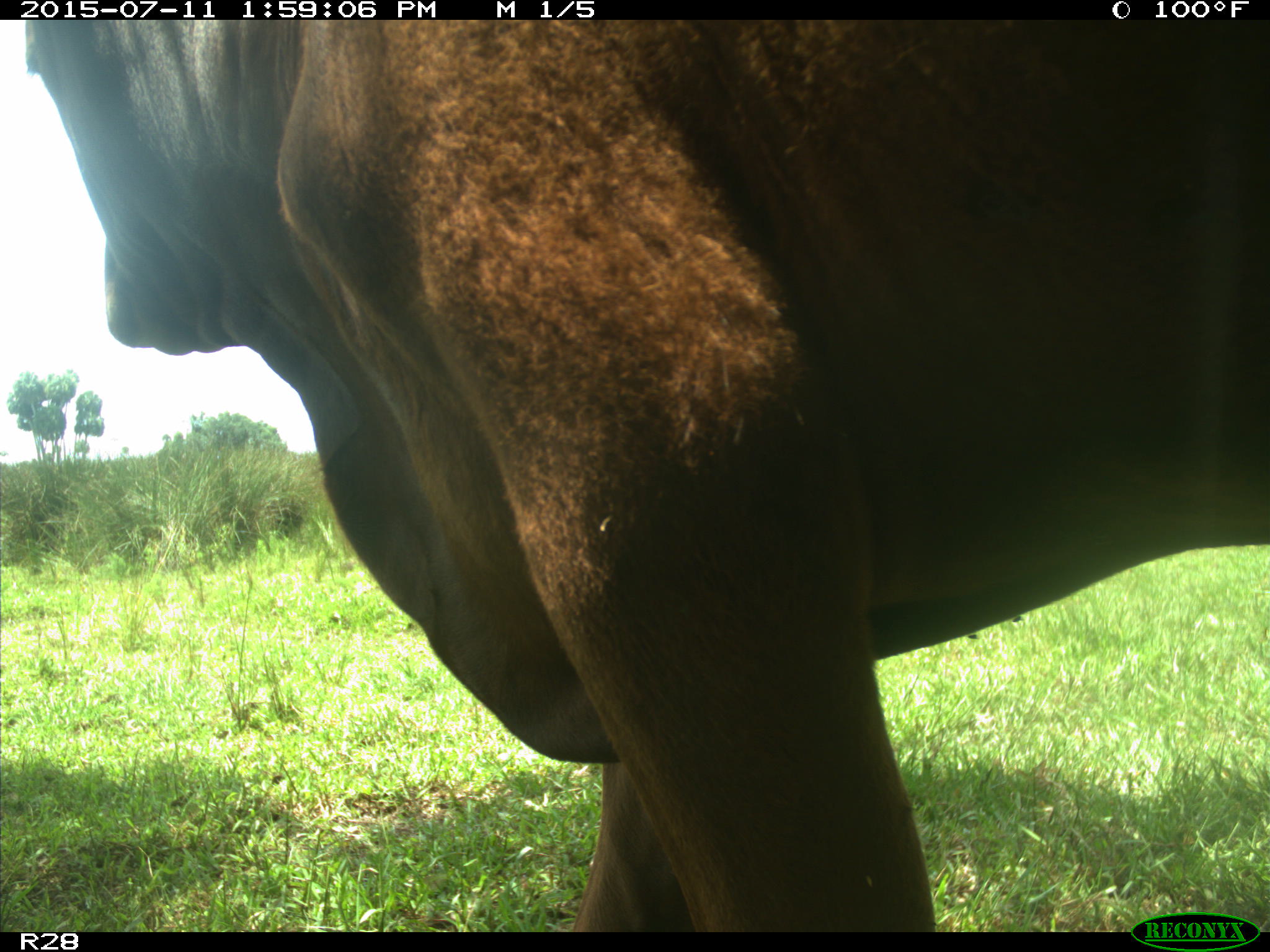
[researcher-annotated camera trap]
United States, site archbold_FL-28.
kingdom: Animalia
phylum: Chordata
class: Mammalia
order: Artiodactyla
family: Bovidae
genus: Bos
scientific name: Bos taurus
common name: domestic cow